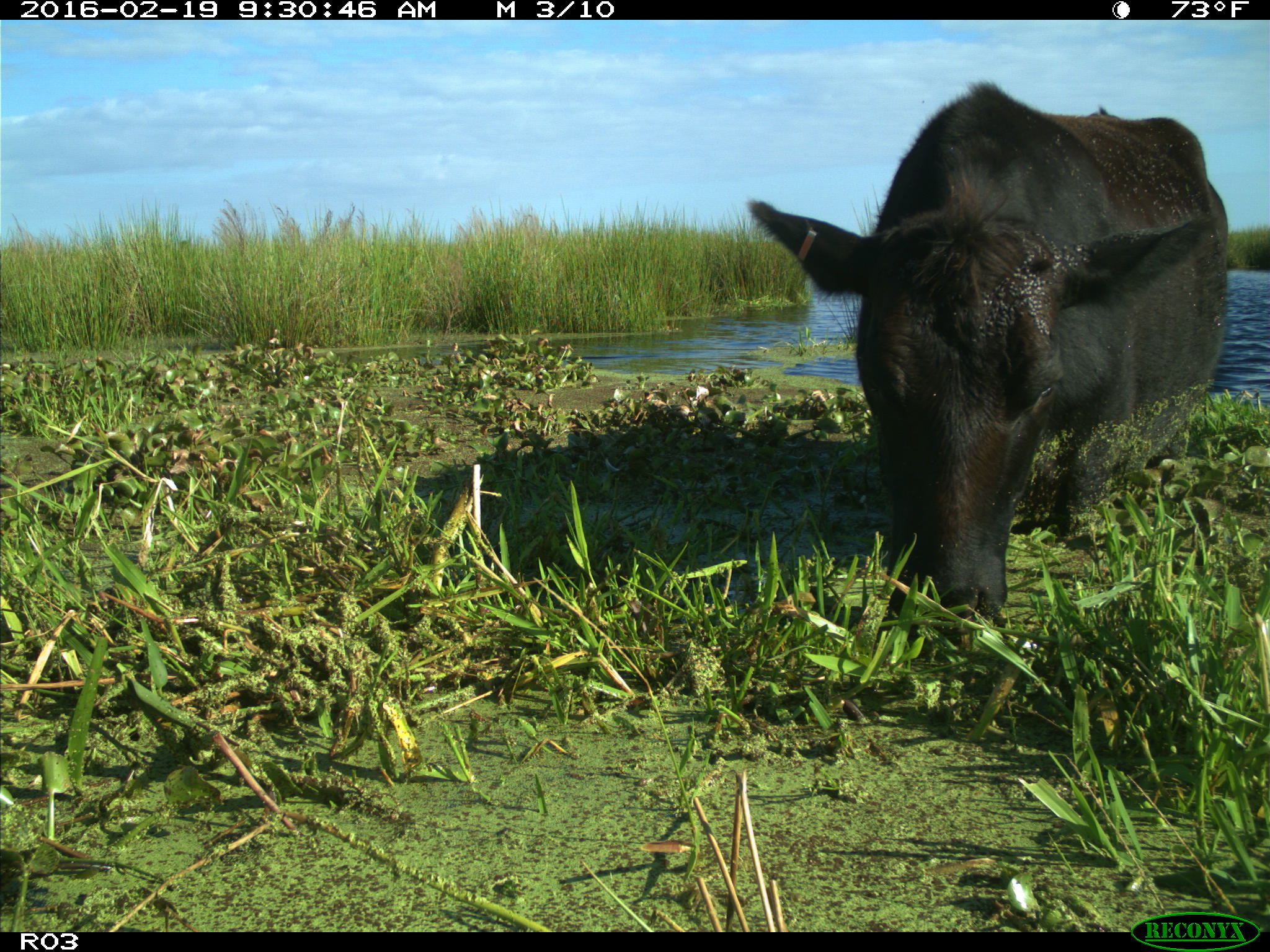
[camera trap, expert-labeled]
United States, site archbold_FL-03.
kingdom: Animalia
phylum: Chordata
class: Mammalia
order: Artiodactyla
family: Bovidae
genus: Bos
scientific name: Bos taurus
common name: domestic cow